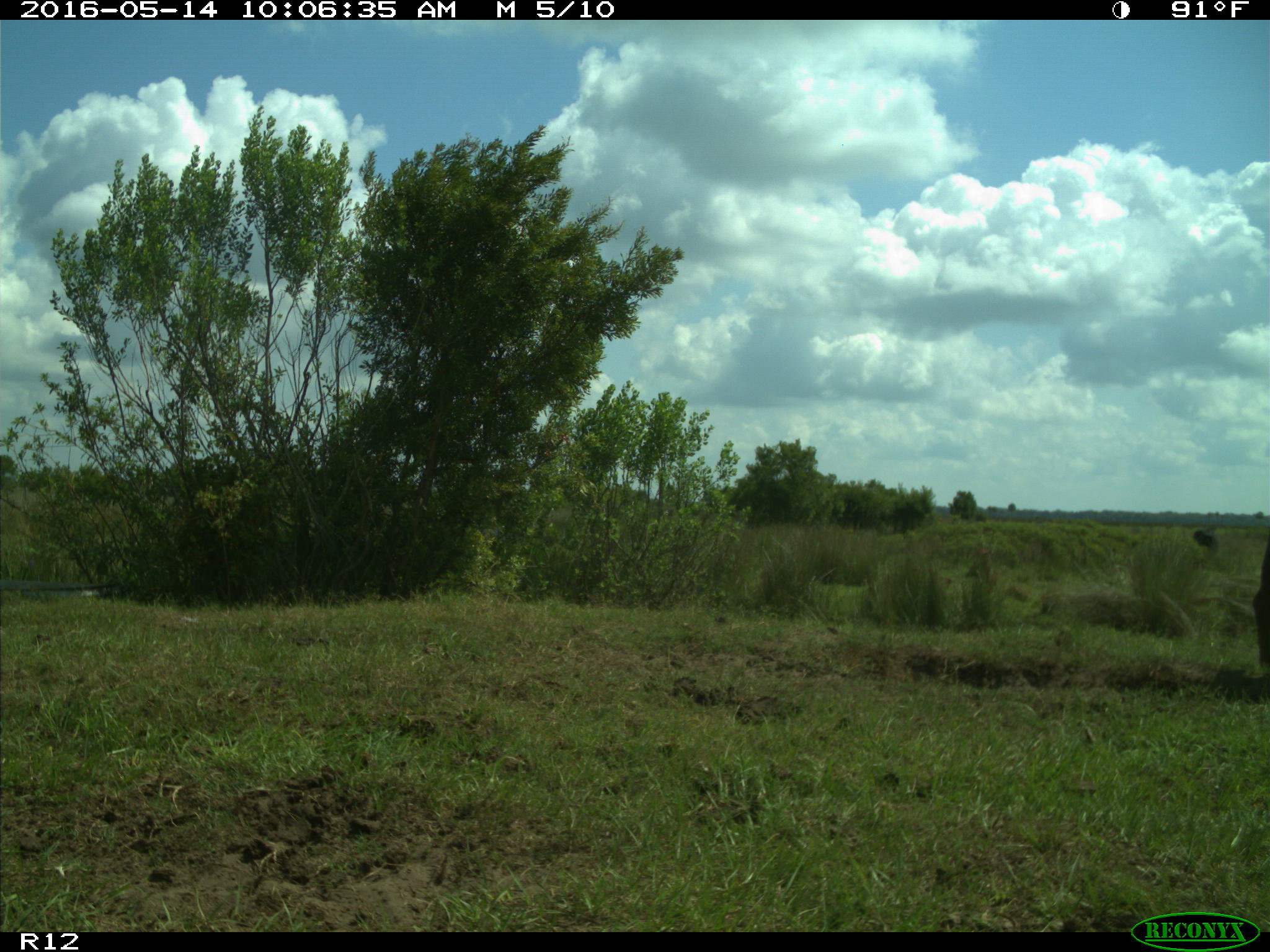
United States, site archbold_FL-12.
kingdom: Animalia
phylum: Chordata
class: Mammalia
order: Artiodactyla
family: Bovidae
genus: Bos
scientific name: Bos taurus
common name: domestic cow